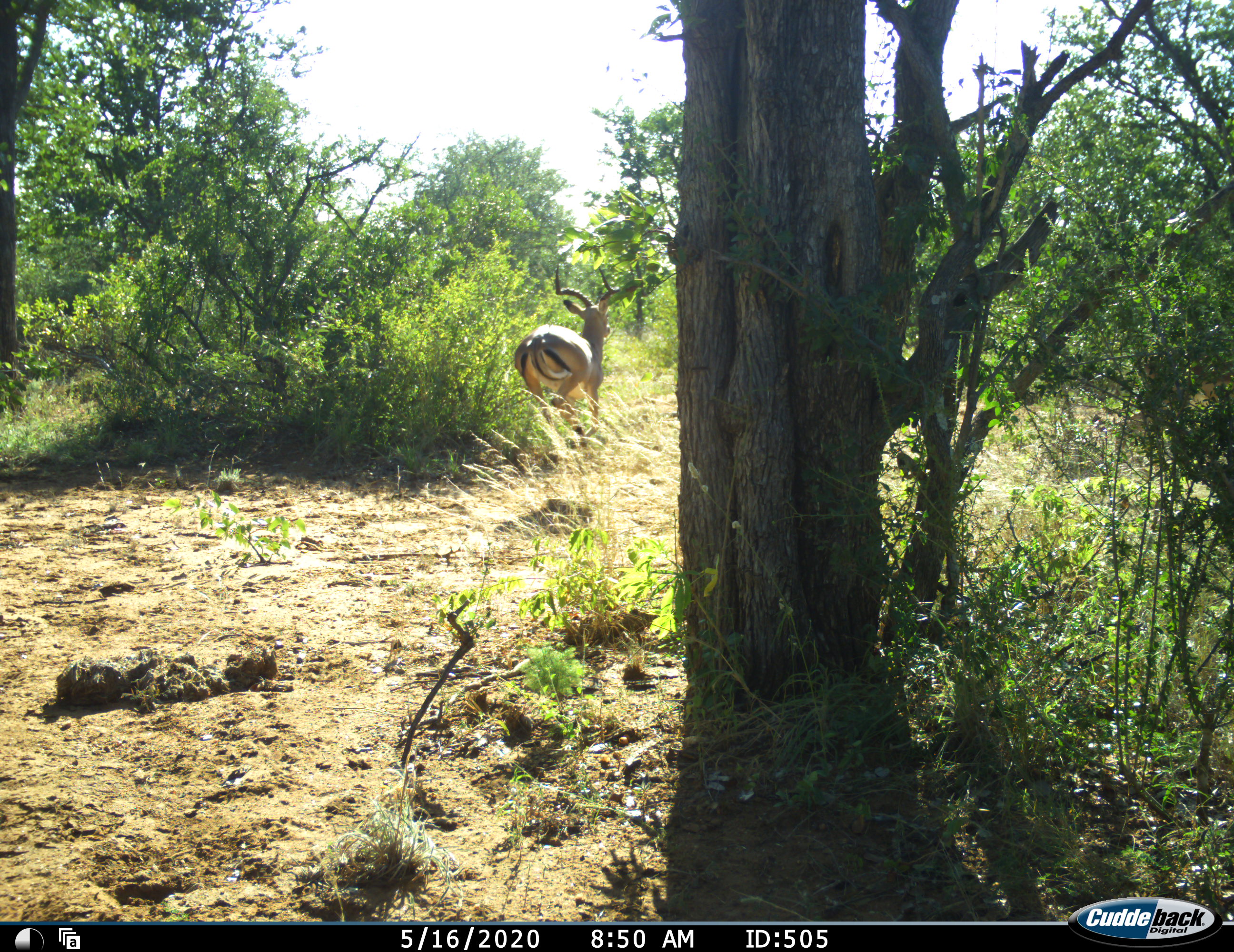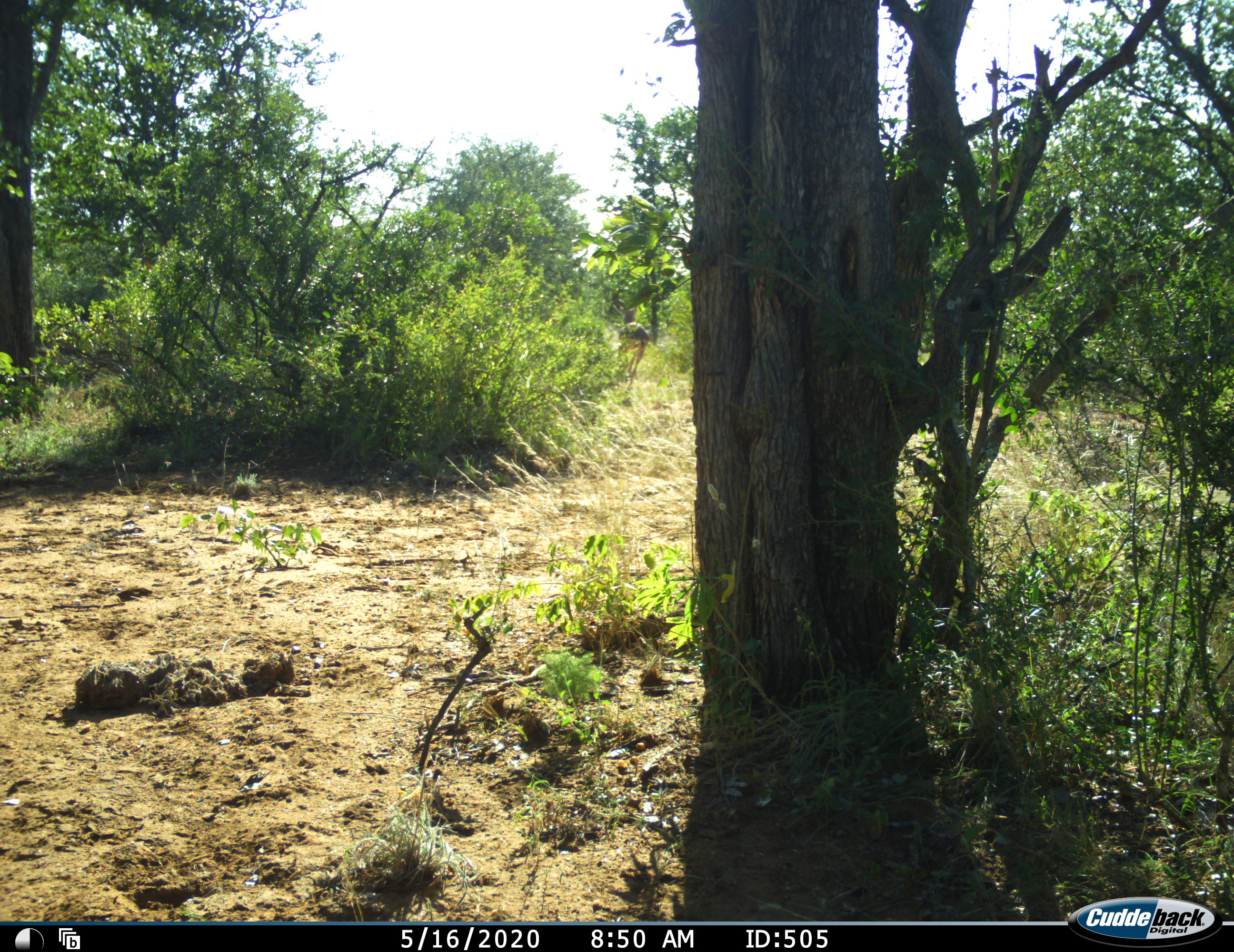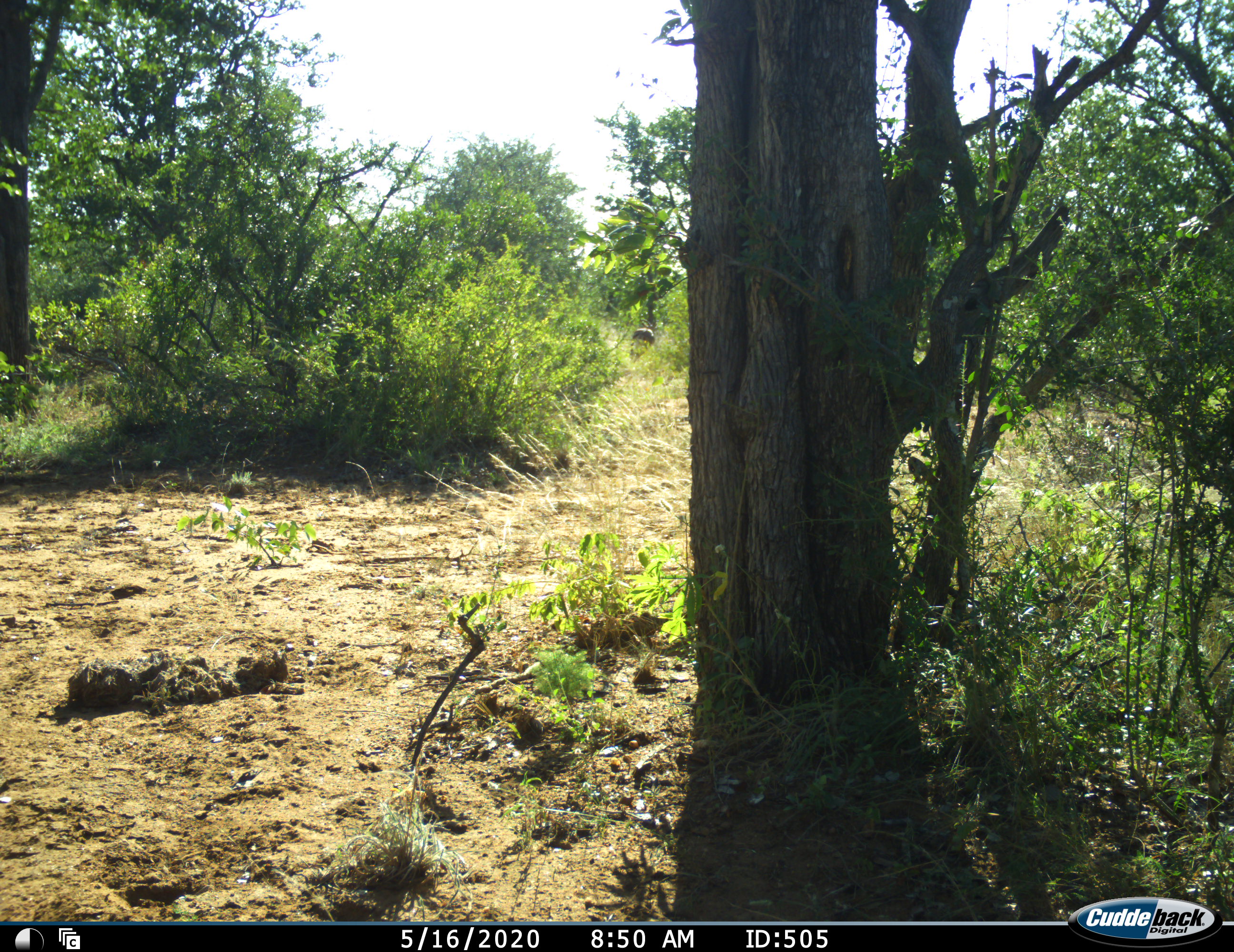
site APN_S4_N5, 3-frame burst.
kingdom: Animalia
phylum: Chordata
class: Mammalia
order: Artiodactyla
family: Bovidae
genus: Aepyceros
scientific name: Aepyceros melampus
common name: impala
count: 1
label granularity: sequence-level